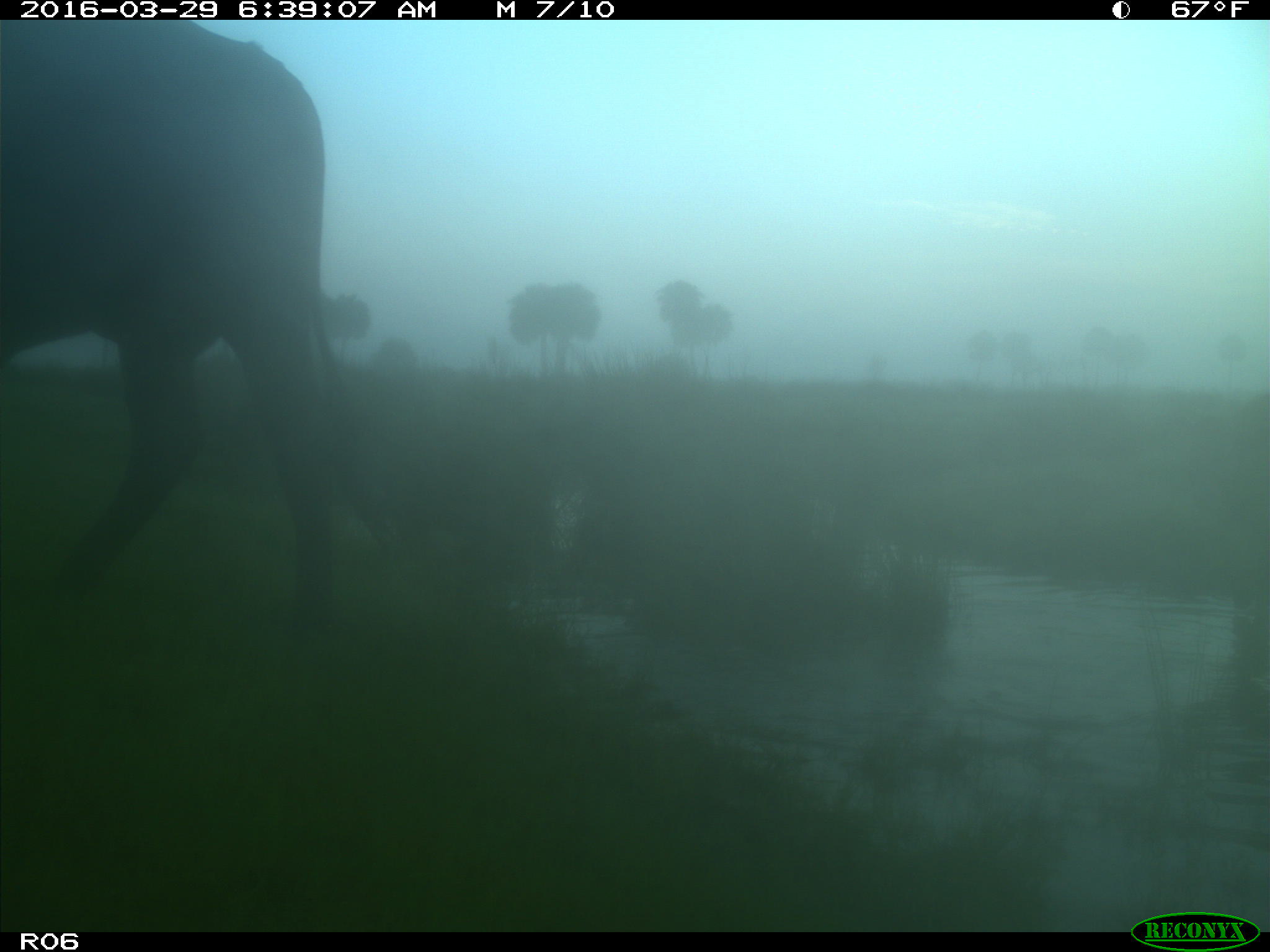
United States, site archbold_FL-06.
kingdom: Animalia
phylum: Chordata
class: Mammalia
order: Artiodactyla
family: Bovidae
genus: Bos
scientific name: Bos taurus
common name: domestic cow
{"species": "Bos taurus (domestic cow)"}